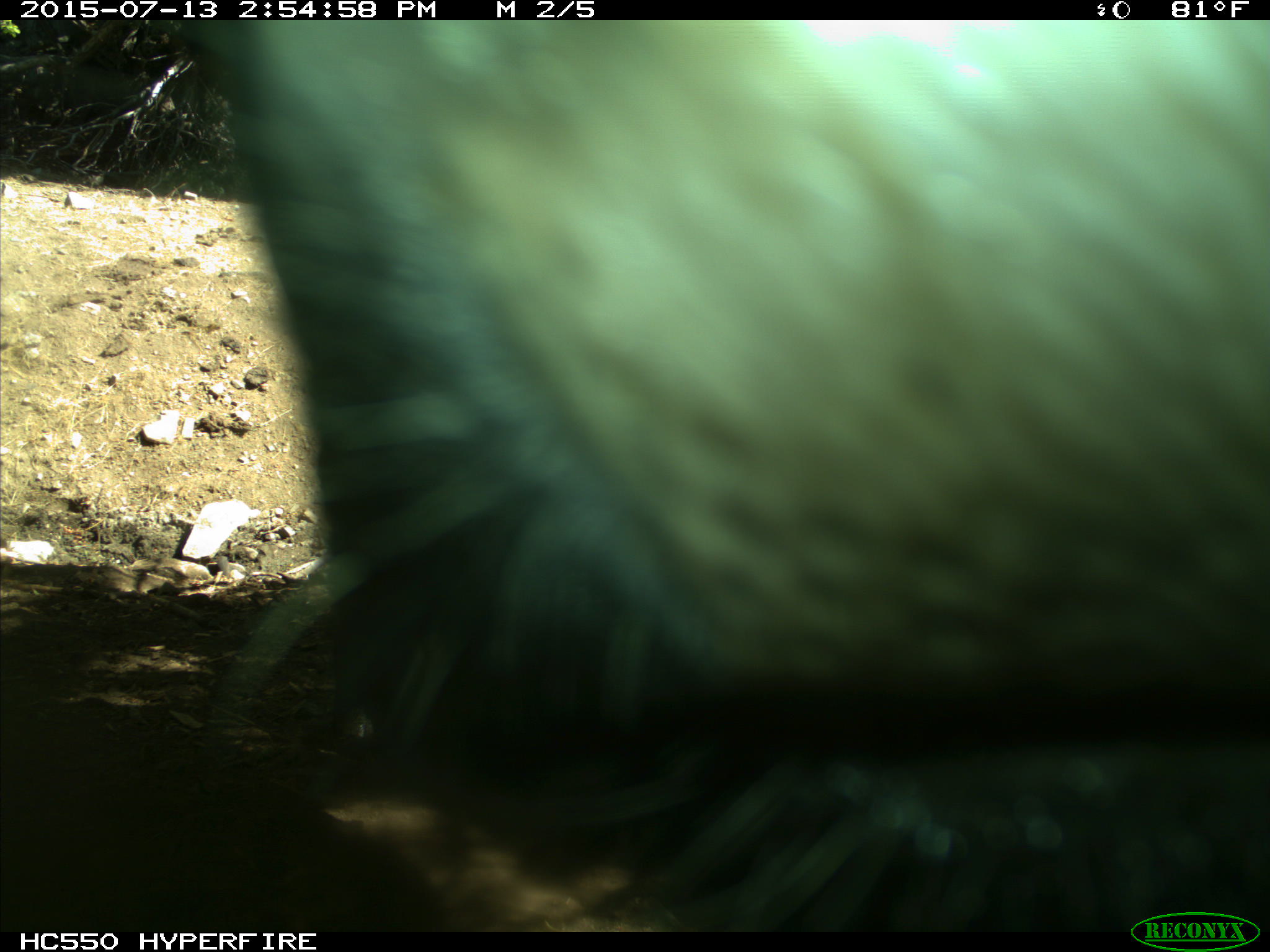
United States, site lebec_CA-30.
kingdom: Animalia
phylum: Chordata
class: Mammalia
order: Artiodactyla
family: Bovidae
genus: Bos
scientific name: Bos taurus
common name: domestic cow